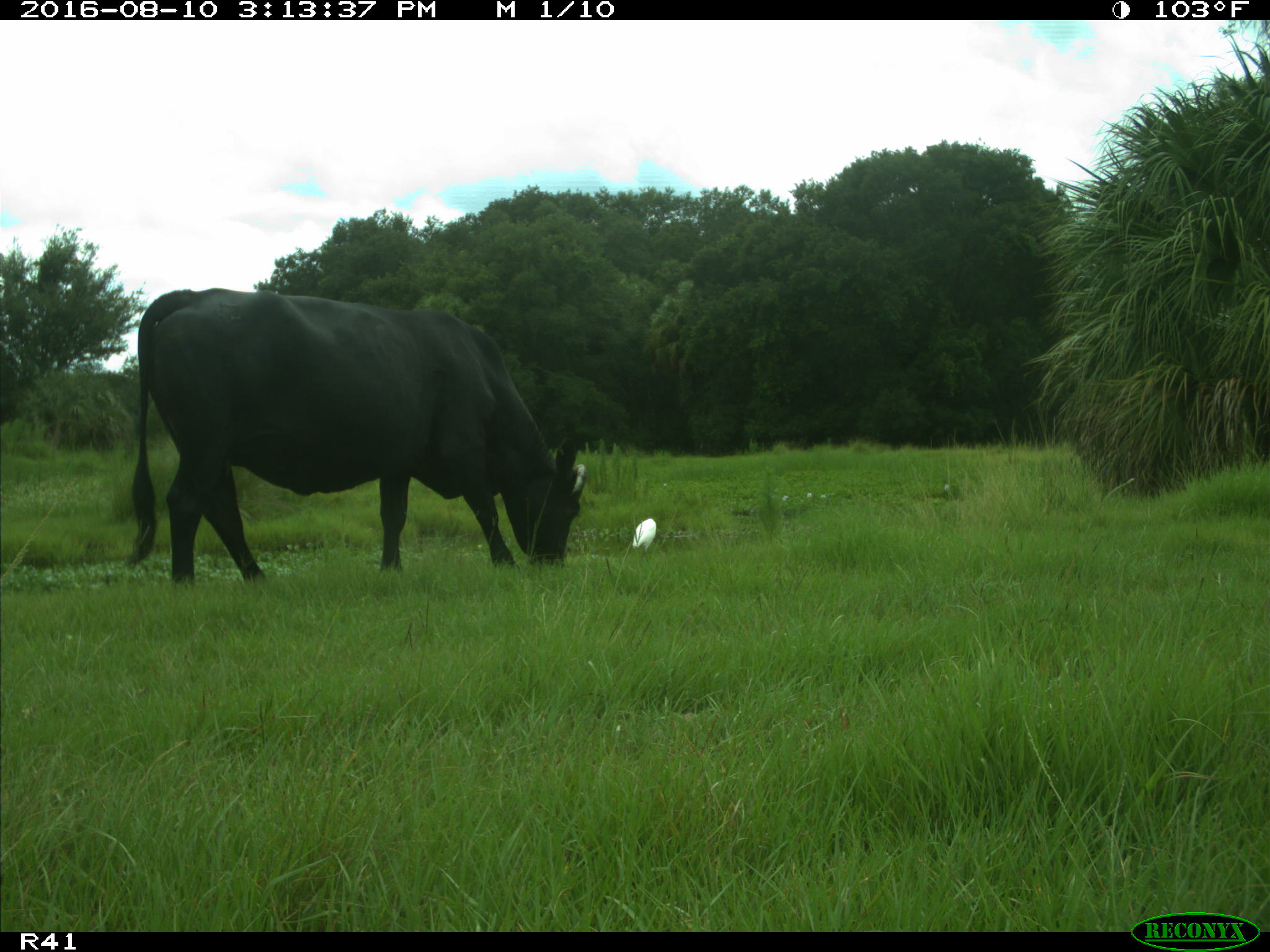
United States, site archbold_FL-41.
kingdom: Animalia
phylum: Chordata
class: Mammalia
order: Artiodactyla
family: Bovidae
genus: Bos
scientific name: Bos taurus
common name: domestic cow